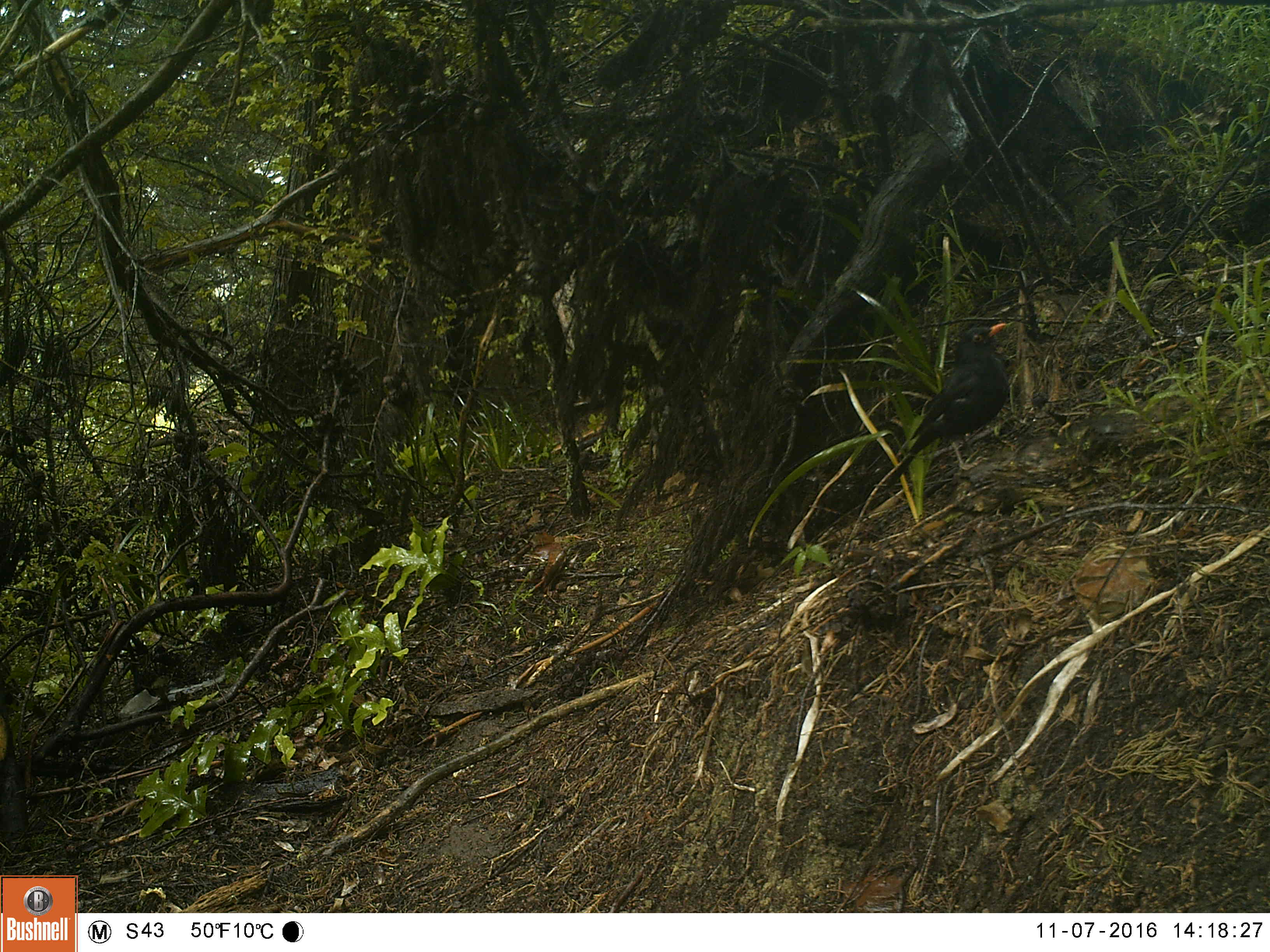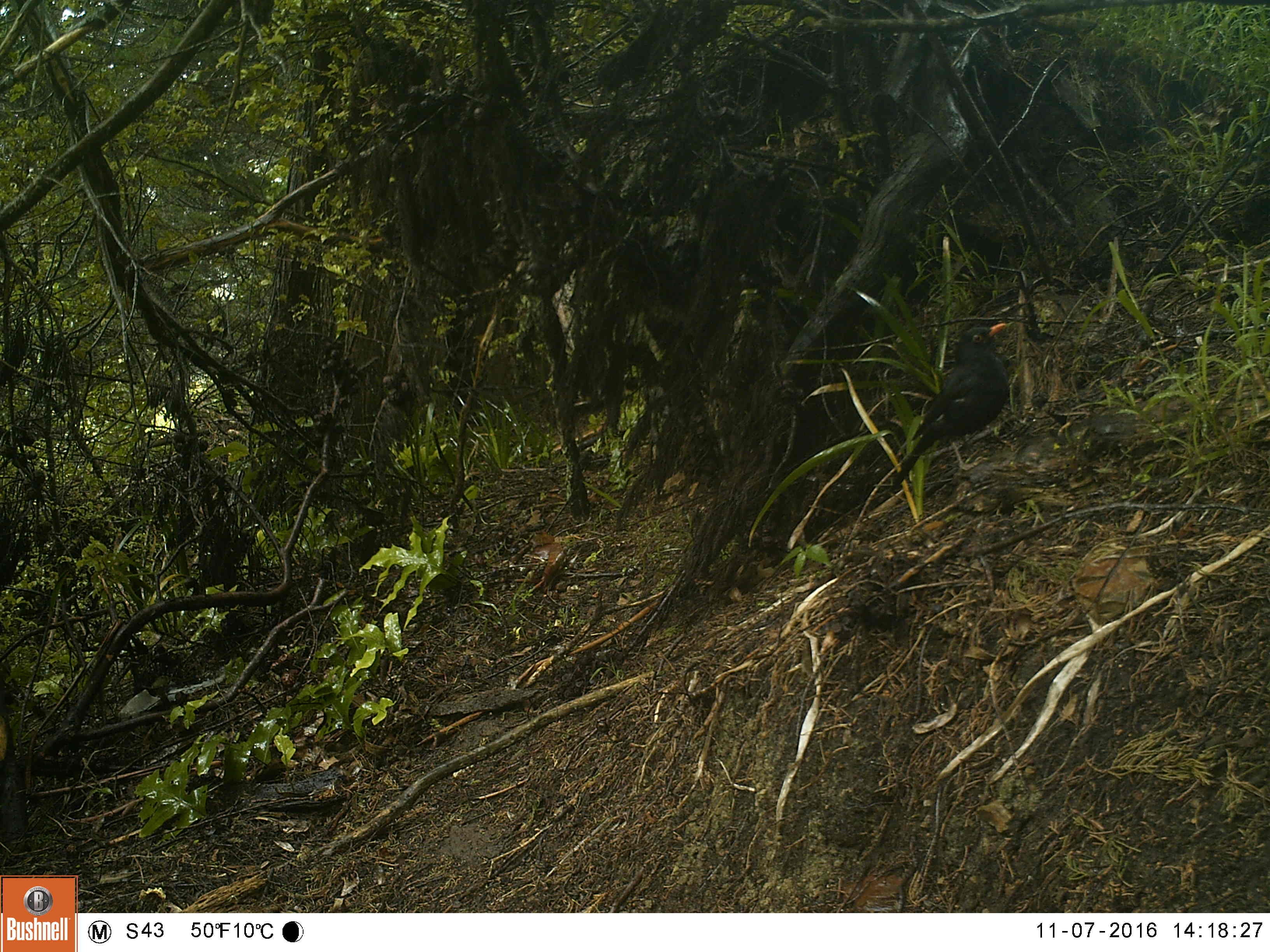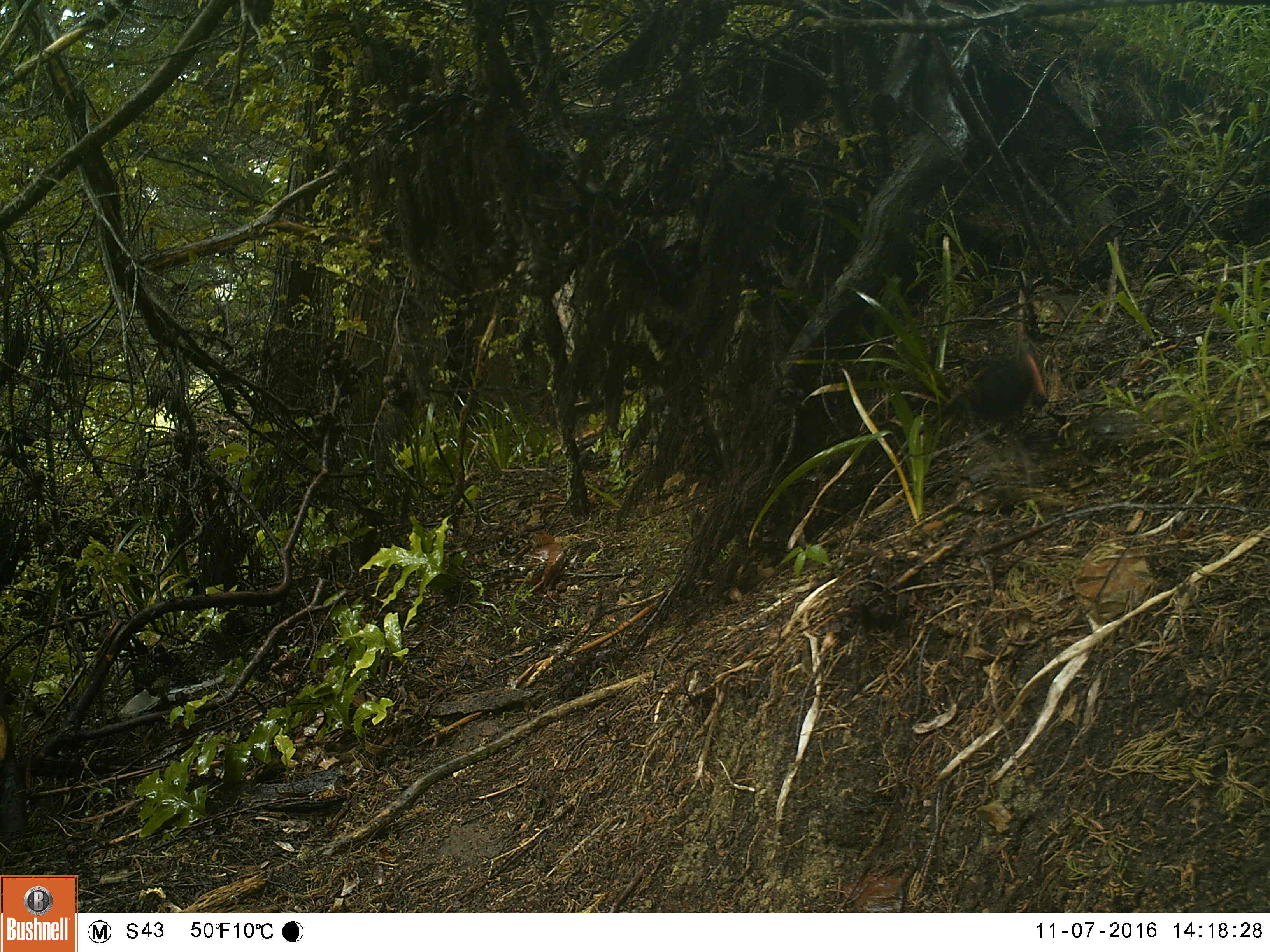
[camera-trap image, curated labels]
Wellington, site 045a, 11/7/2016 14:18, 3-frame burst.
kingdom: Animalia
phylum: Chordata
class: Aves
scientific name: Aves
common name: bird